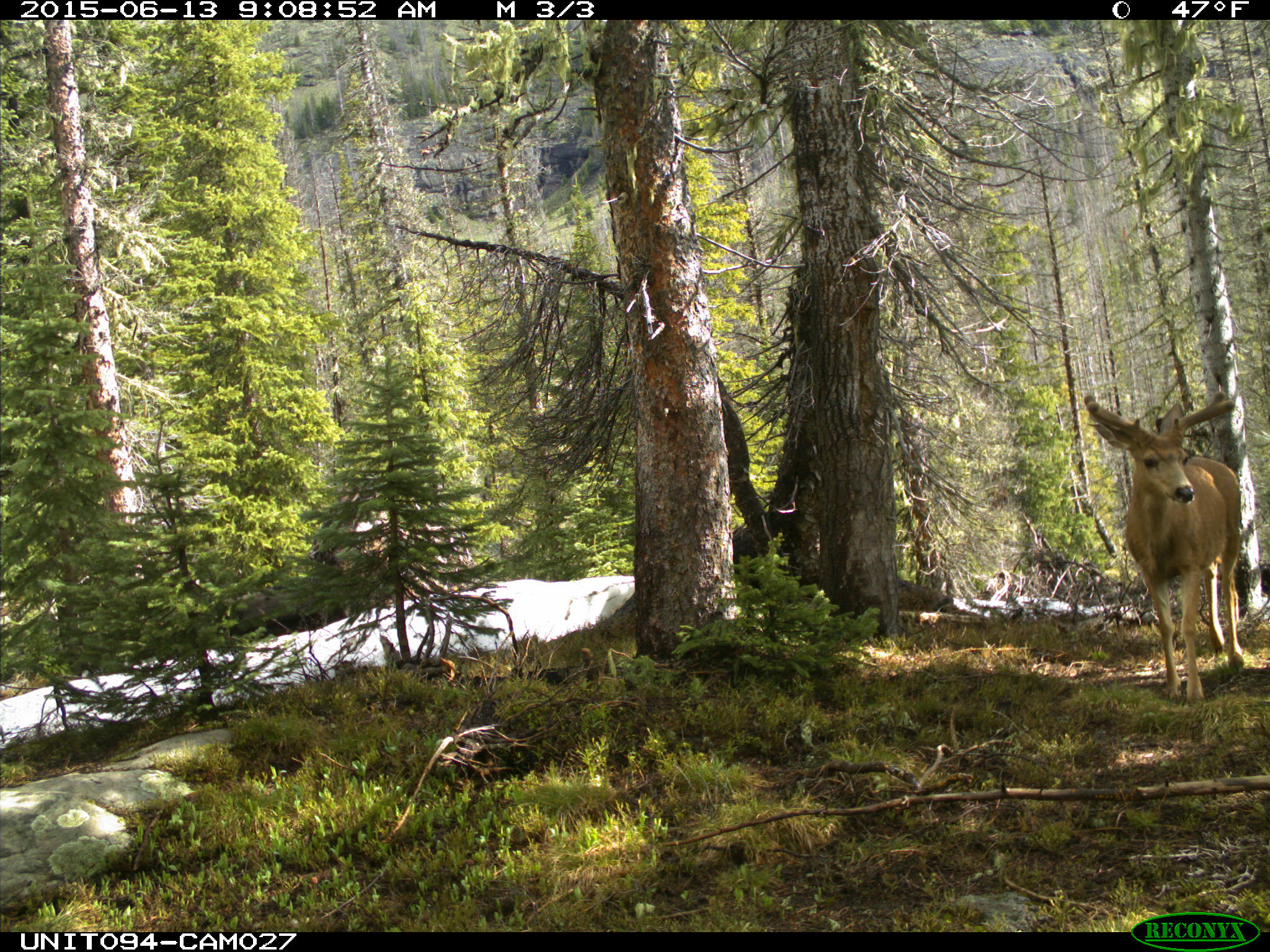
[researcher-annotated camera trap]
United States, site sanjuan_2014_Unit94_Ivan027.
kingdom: Animalia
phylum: Chordata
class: Mammalia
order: Artiodactyla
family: Cervidae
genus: Odocoileus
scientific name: Odocoileus hemionus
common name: mule deer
Odocoileus hemionus (mule deer).